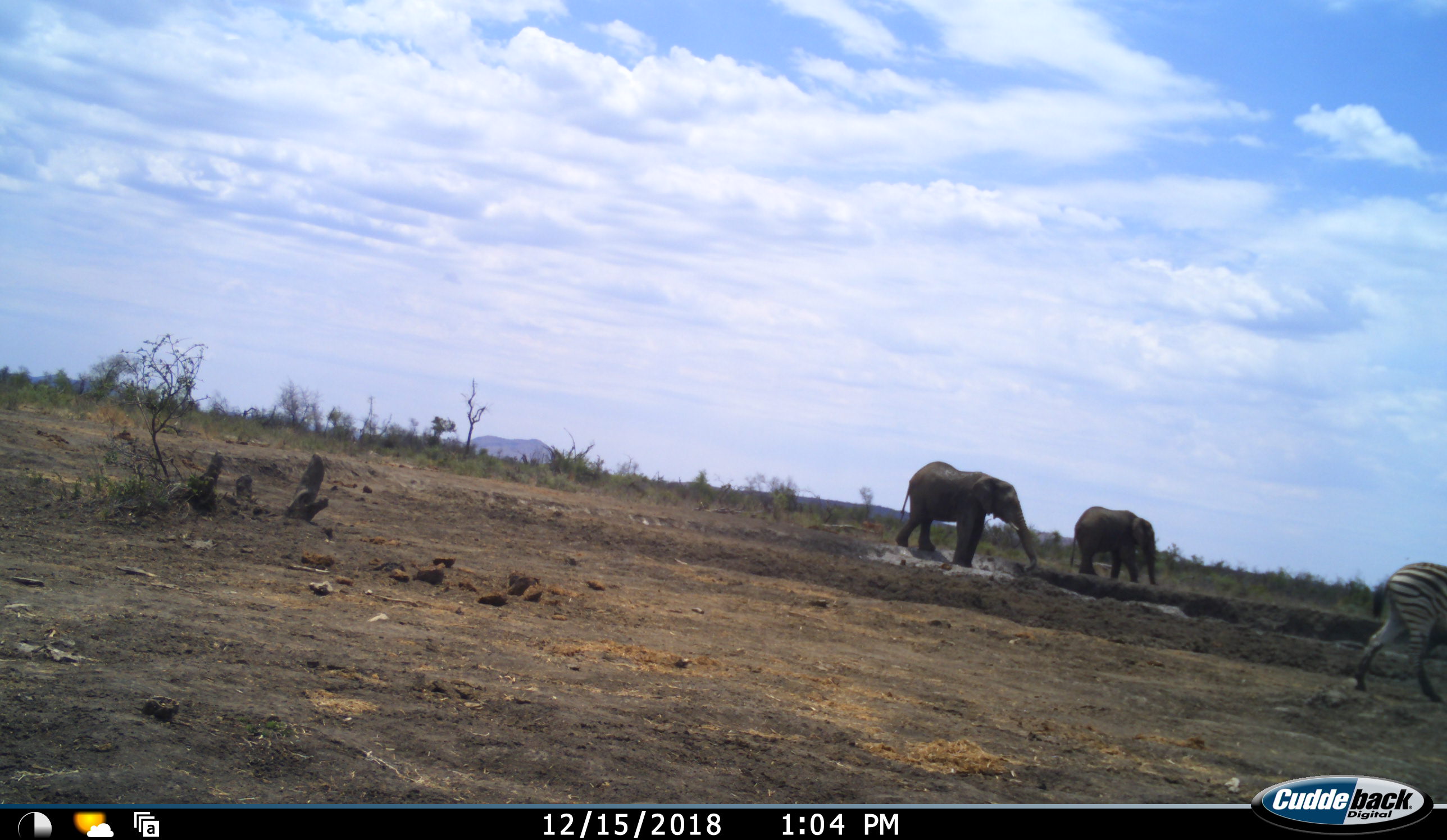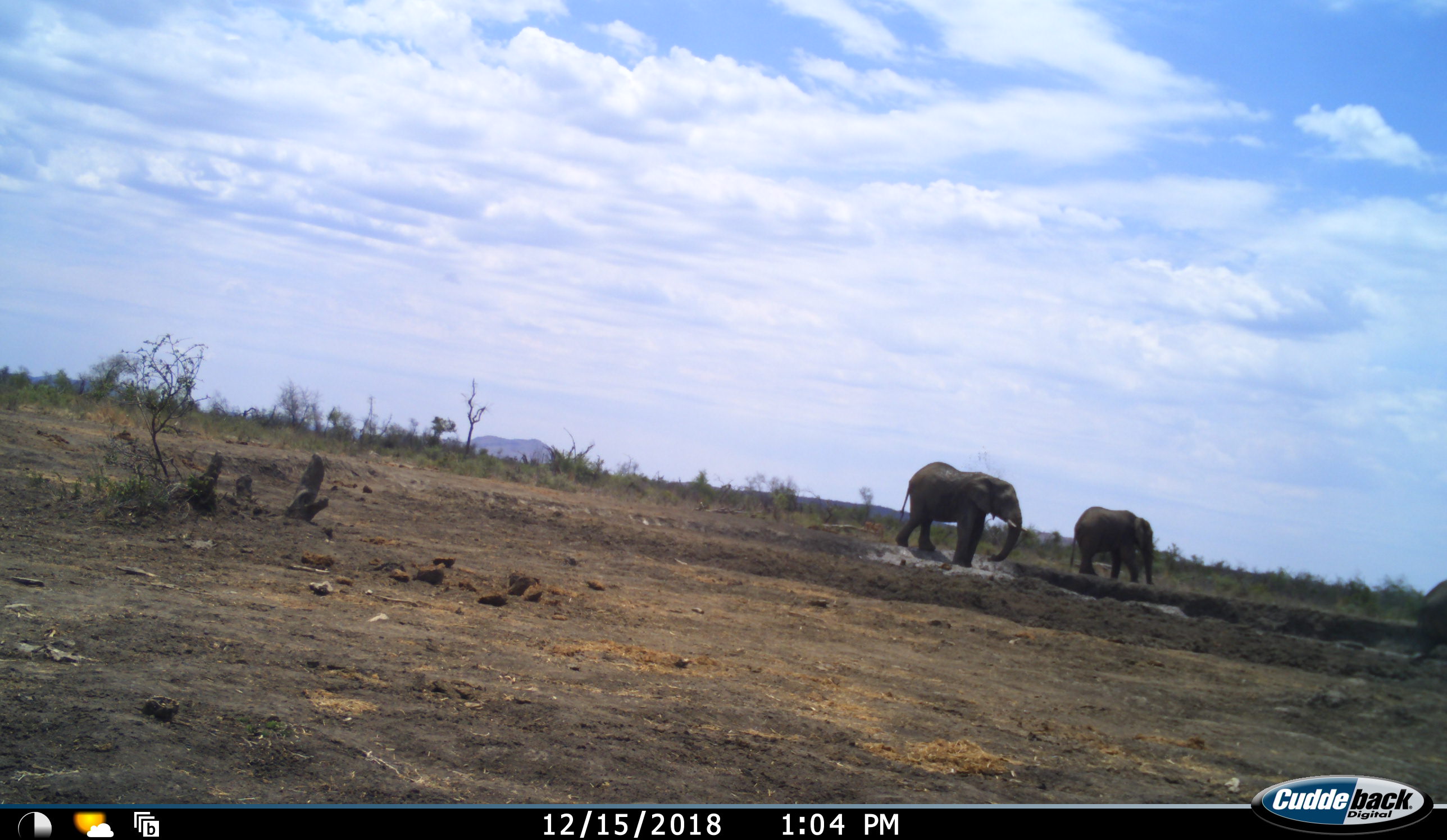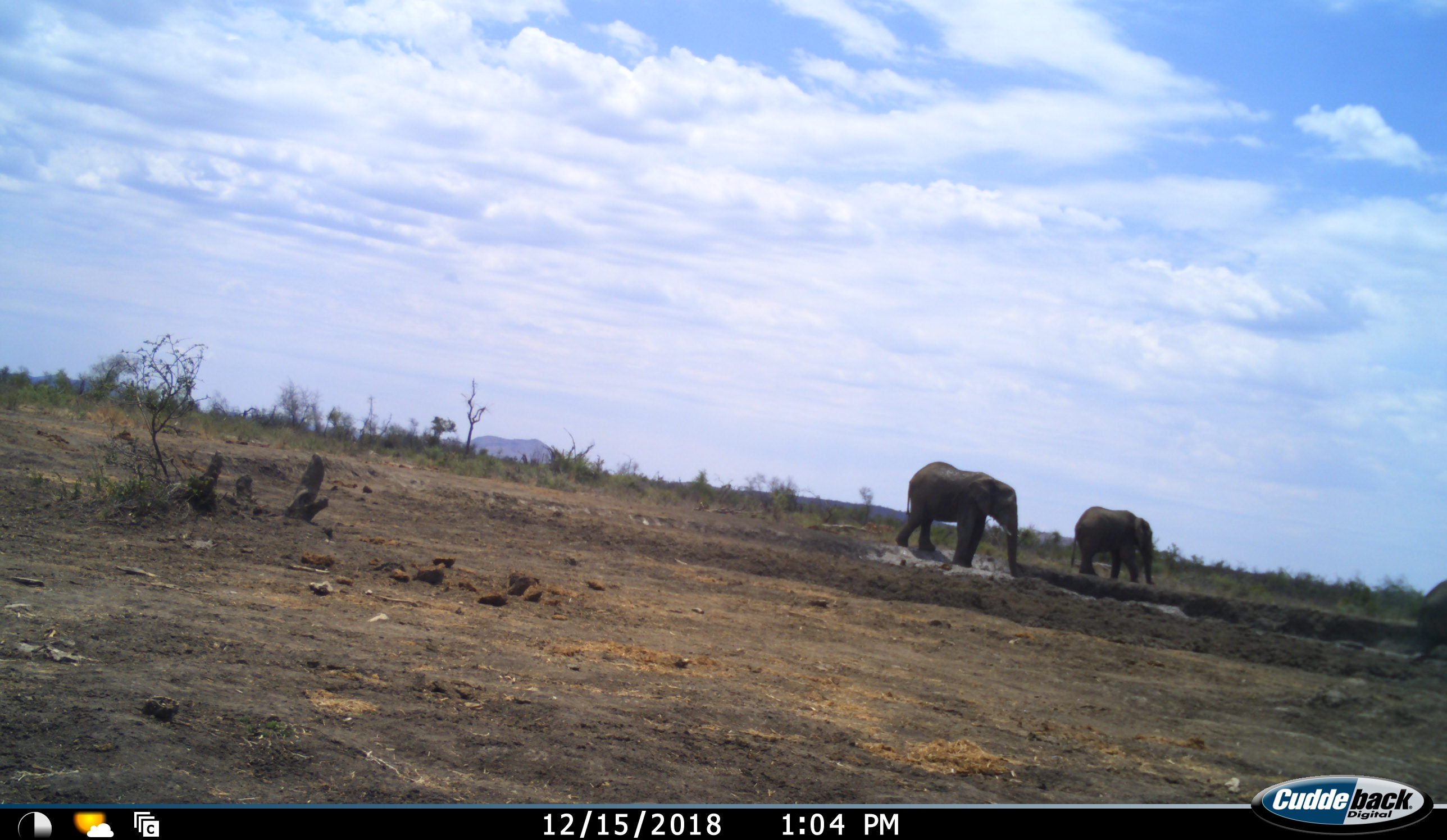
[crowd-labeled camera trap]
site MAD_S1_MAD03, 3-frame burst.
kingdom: Animalia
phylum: Chordata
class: Mammalia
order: Proboscidea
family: Elephantidae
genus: Loxodonta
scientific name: Loxodonta africana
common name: african bush elephant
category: elephant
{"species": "elephant (african bush elephant) (Loxodonta africana)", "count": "3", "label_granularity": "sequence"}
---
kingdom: Animalia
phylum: Chordata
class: Mammalia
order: Perissodactyla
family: Equidae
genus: Equus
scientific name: Equus quagga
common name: plains zebra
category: zebraplains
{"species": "zebraplains (plains zebra) (Equus quagga)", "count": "1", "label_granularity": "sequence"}